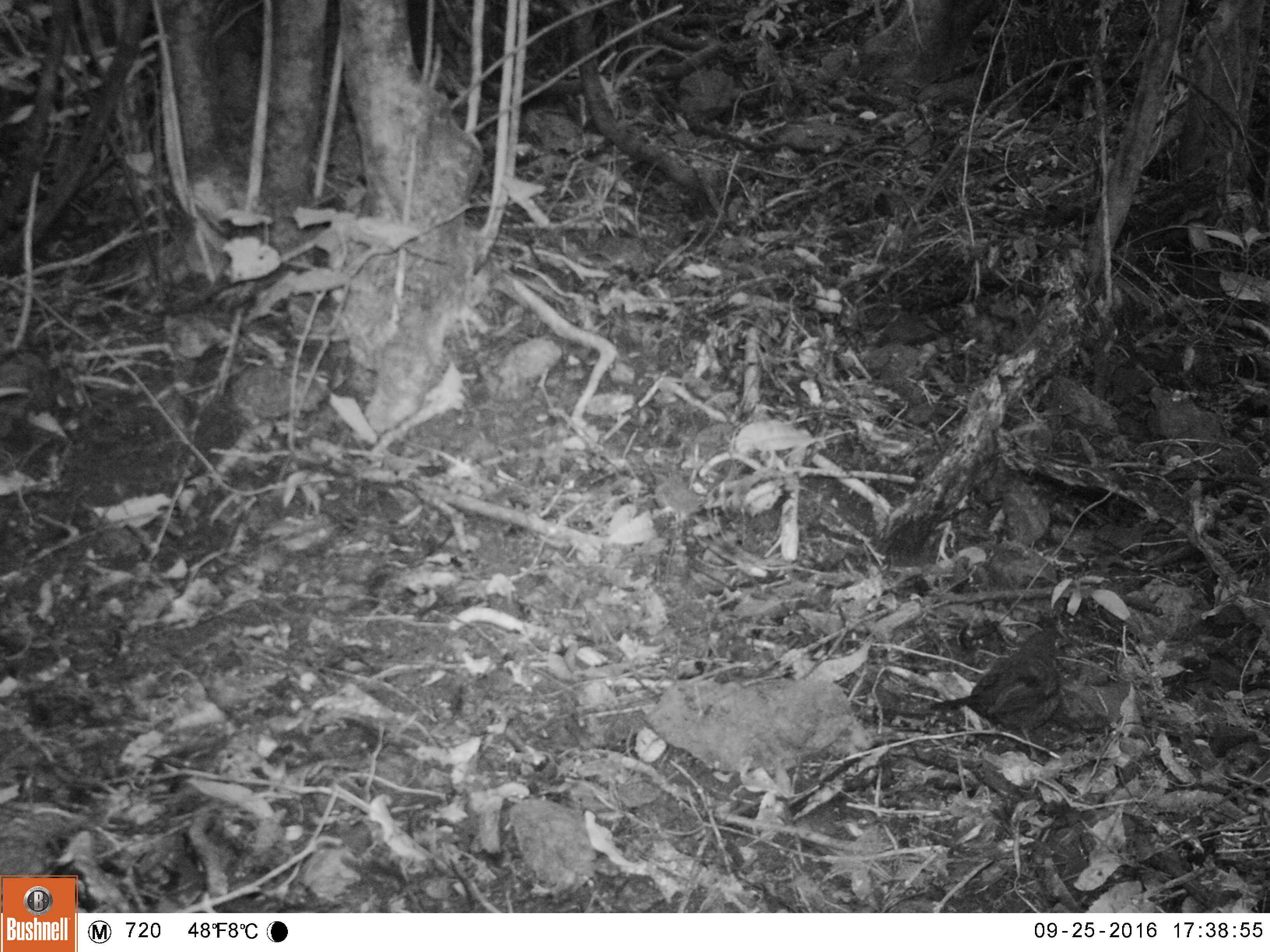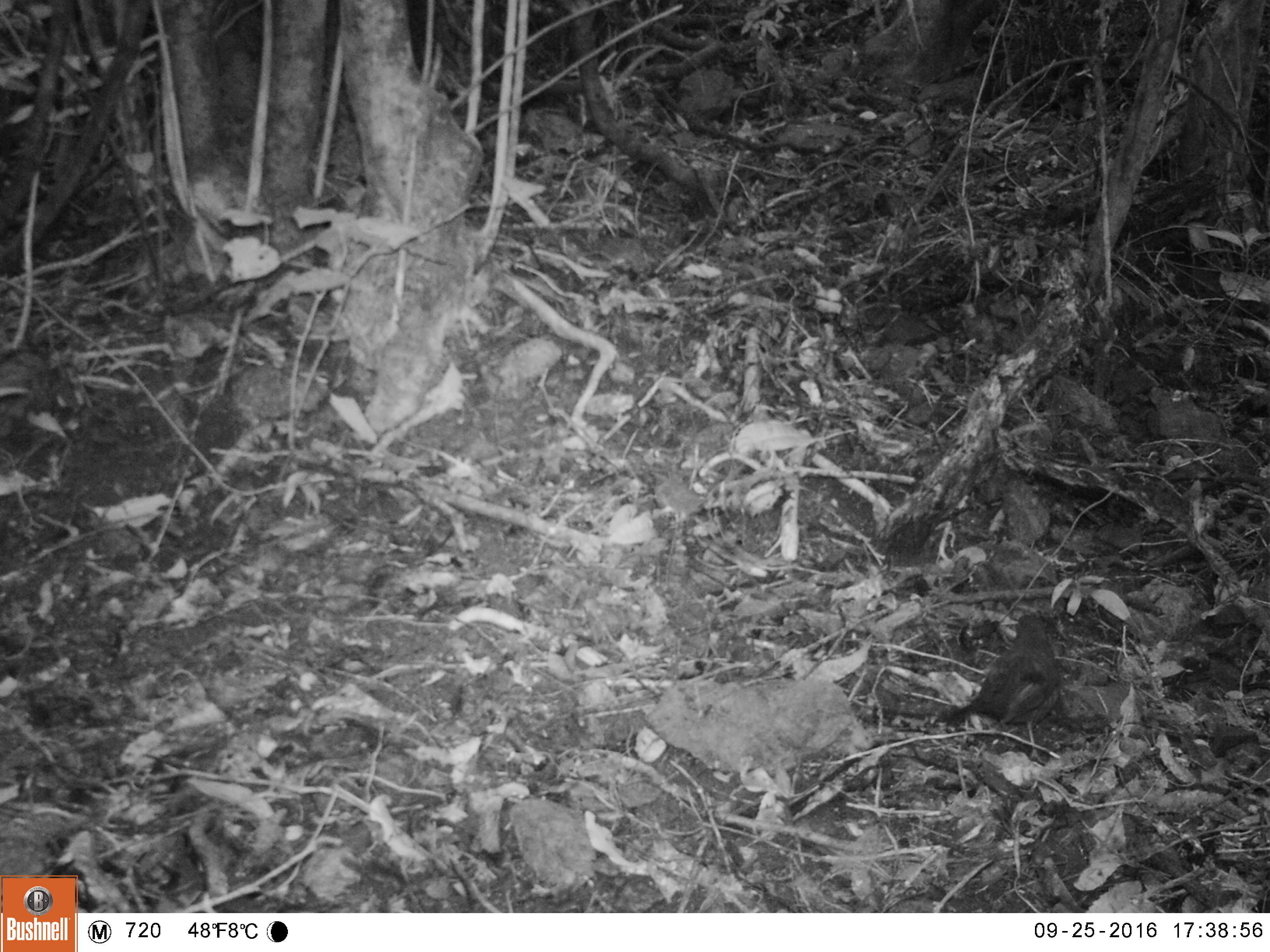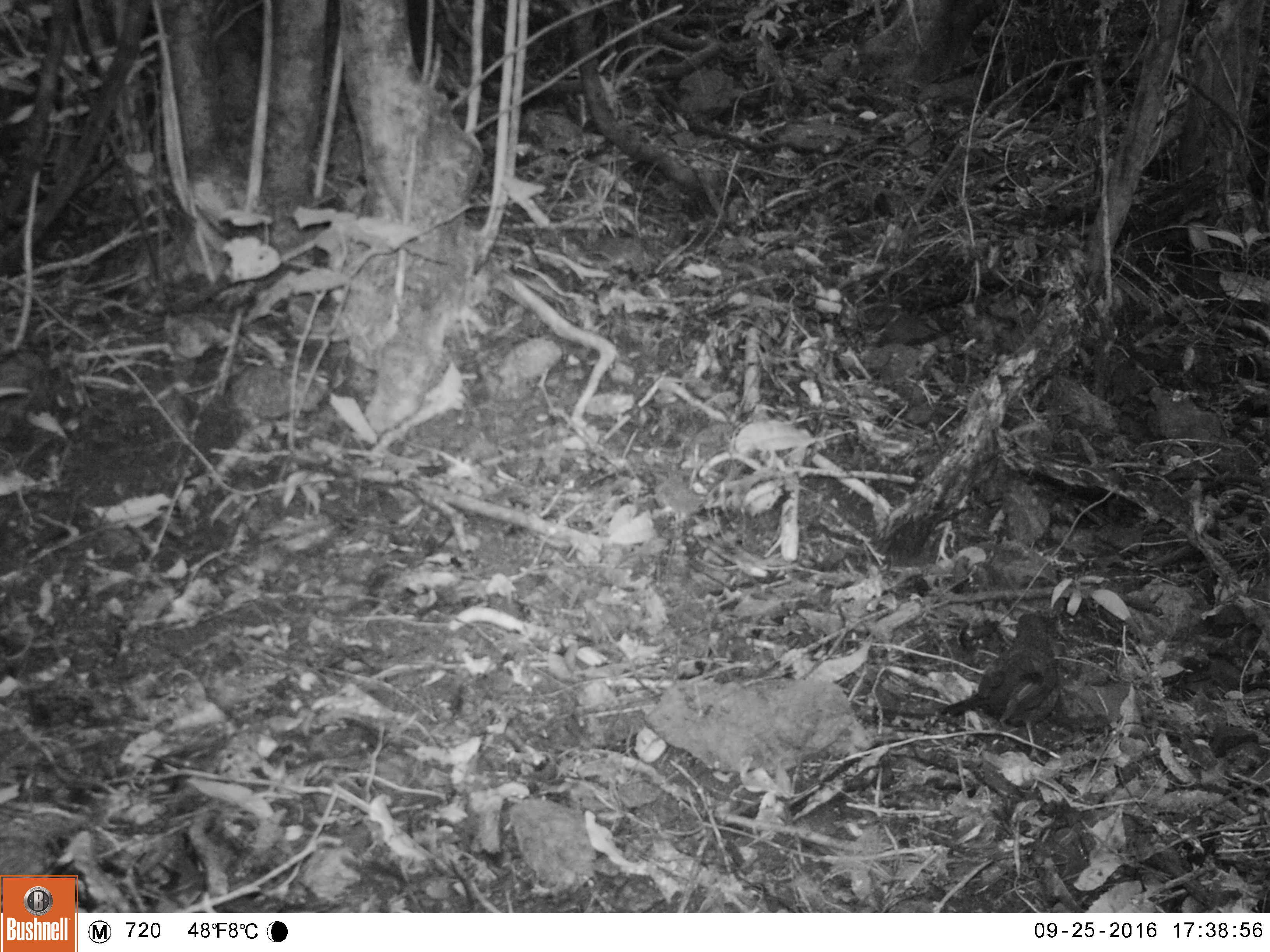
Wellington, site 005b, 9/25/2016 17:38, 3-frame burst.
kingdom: Animalia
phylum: Chordata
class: Aves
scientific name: Aves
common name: bird